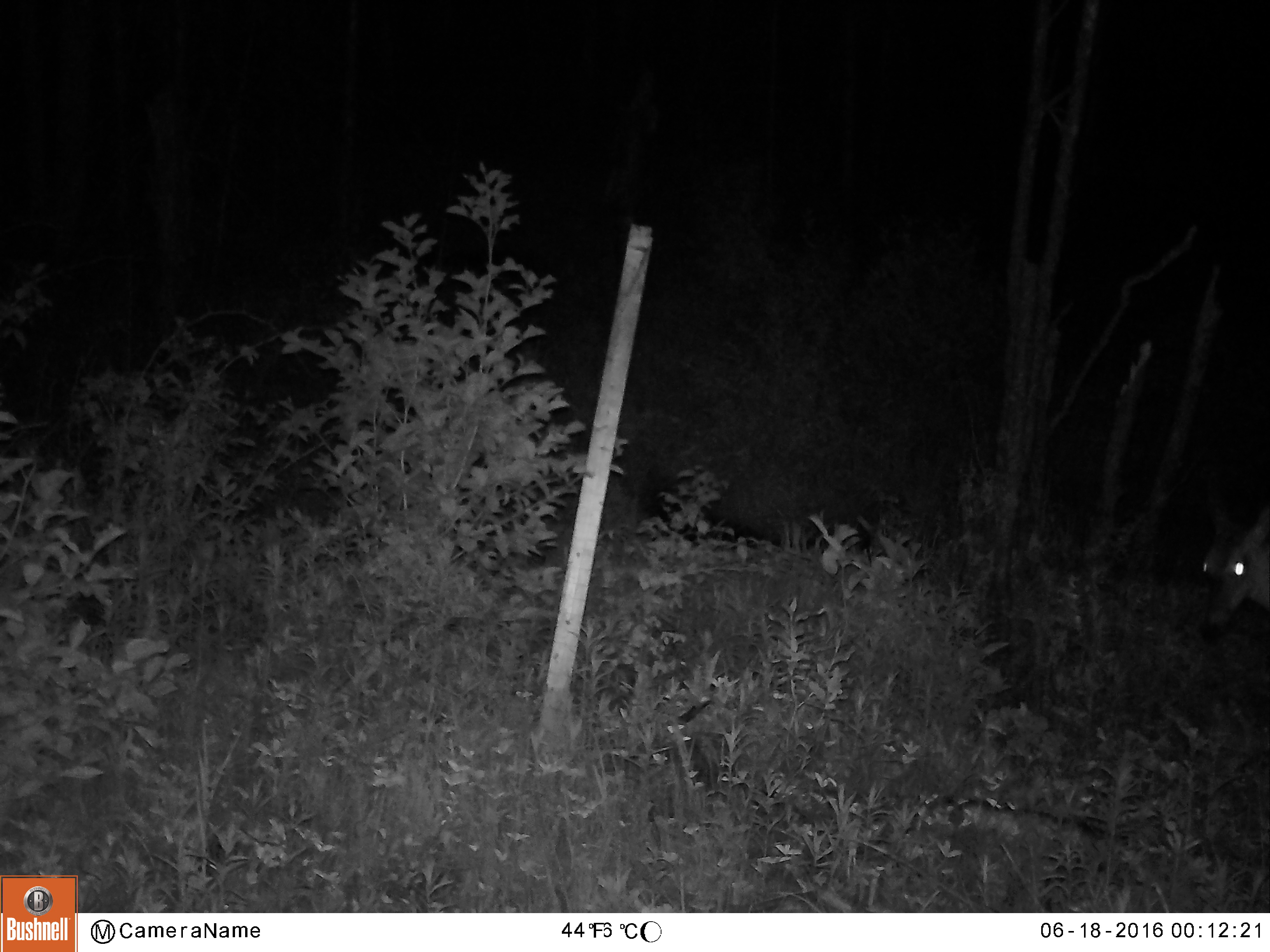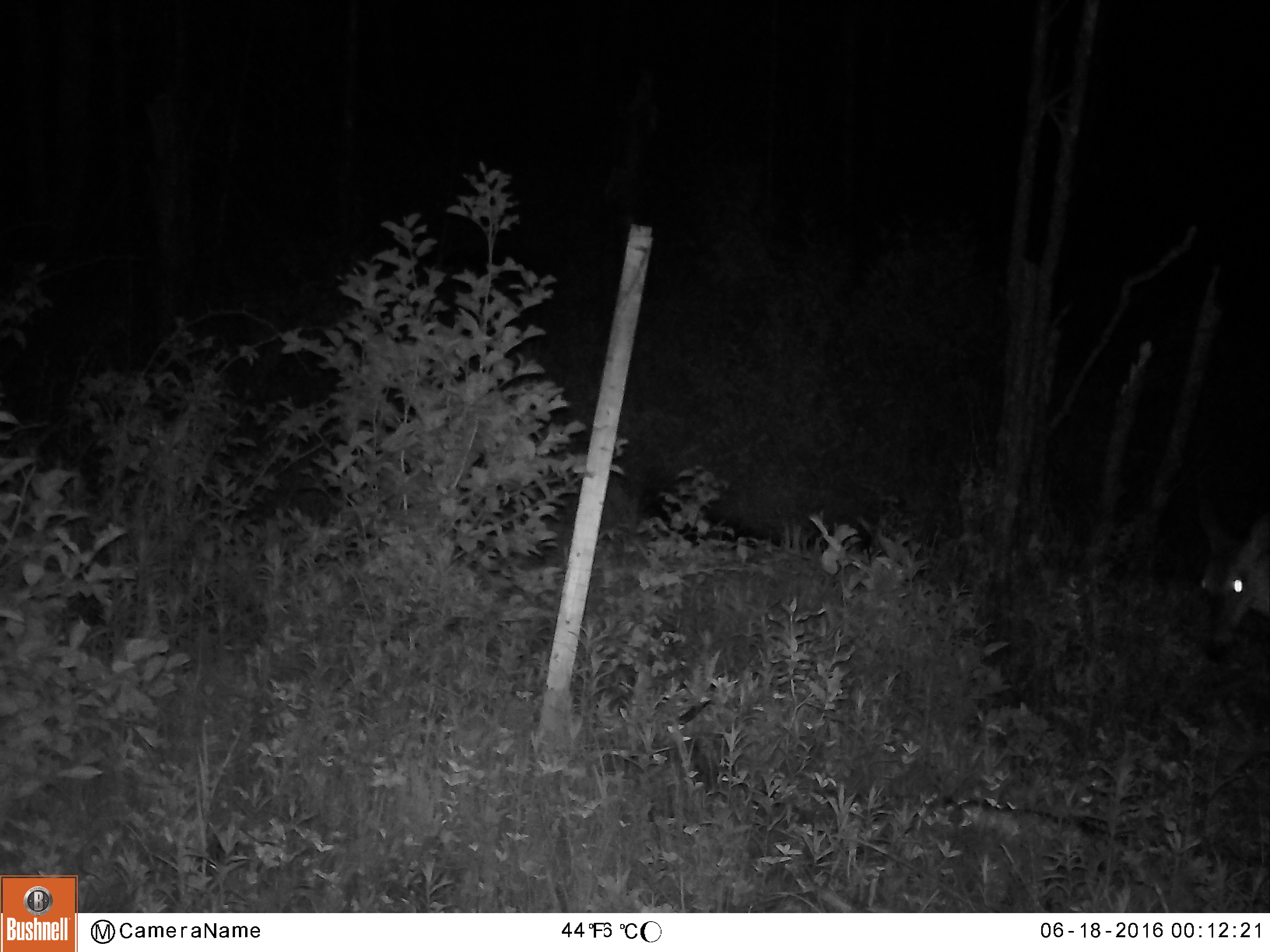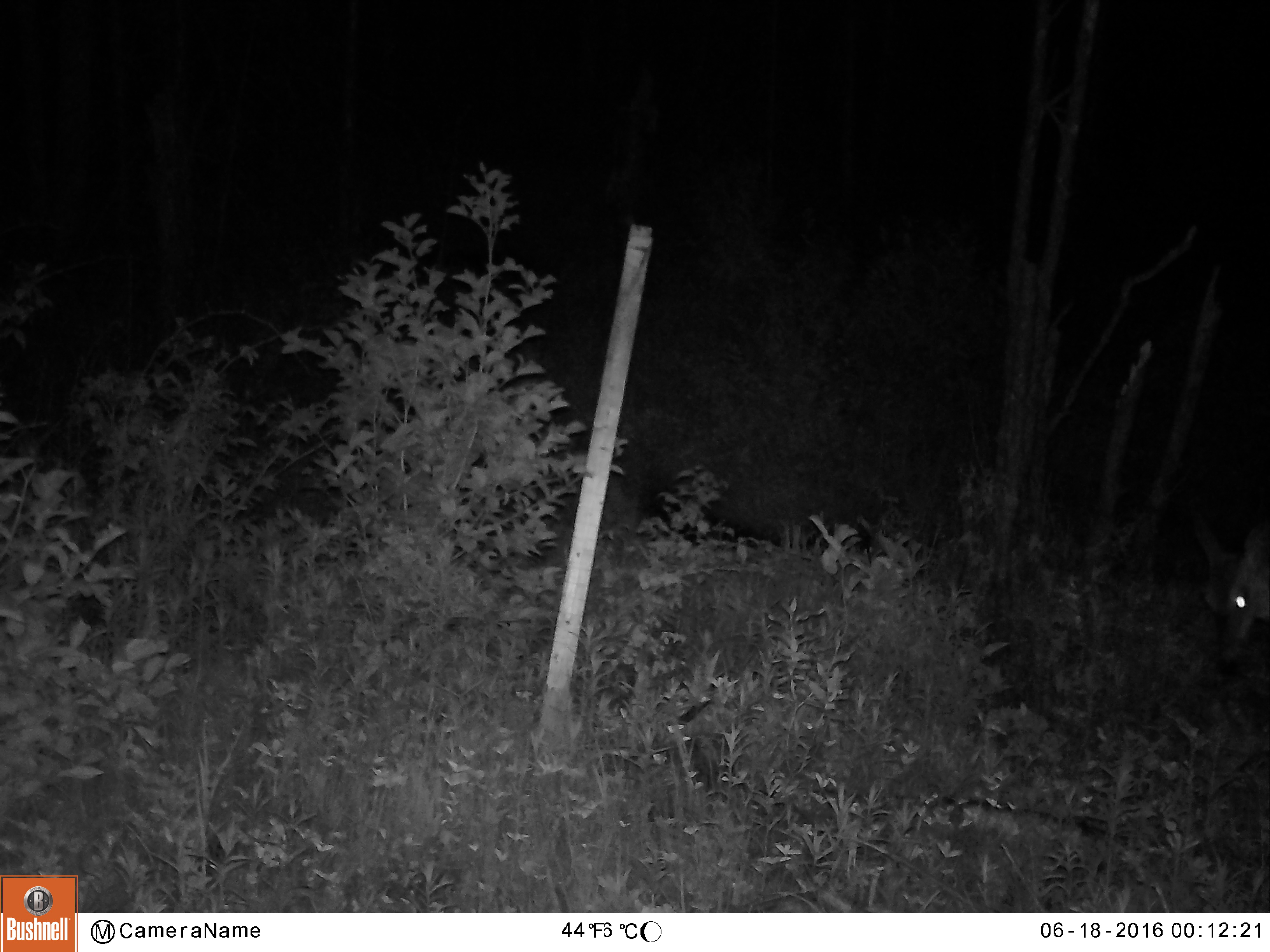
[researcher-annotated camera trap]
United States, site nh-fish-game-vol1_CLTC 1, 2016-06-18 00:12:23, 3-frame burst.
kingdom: Animalia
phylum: Chordata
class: Mammalia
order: Artiodactyla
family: Cervidae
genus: Odocoileus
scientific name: Odocoileus virginianus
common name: white-tailed deer